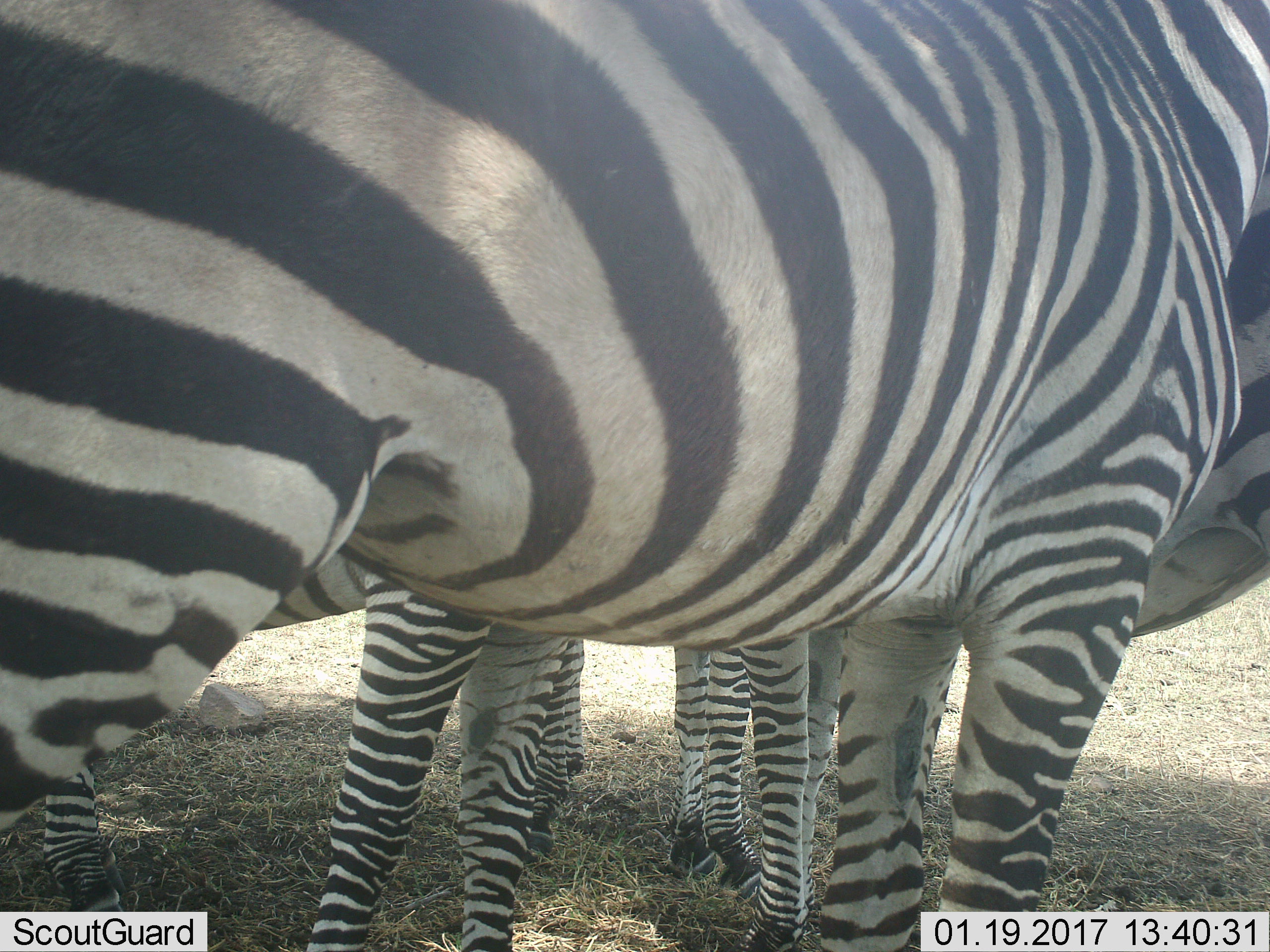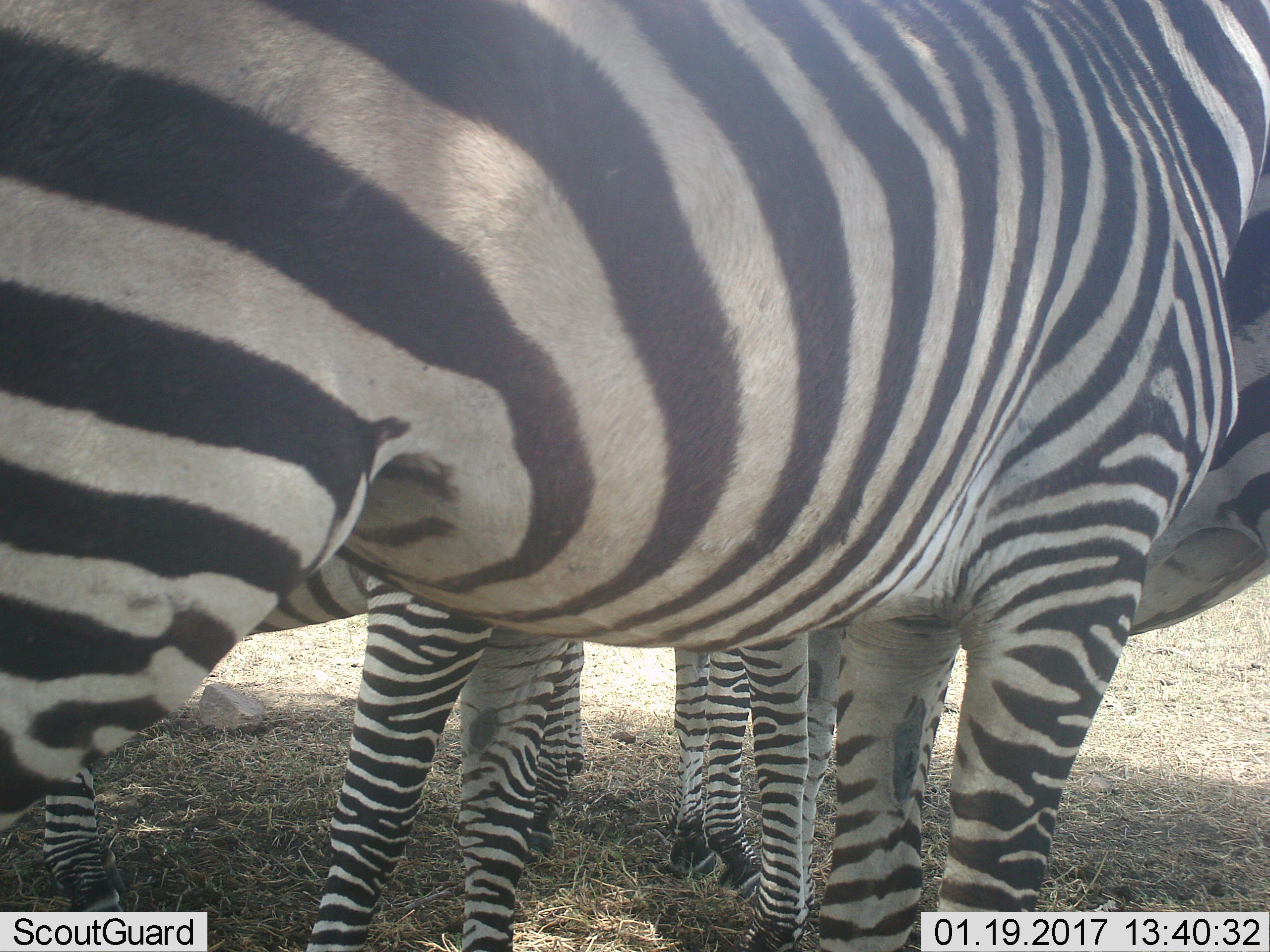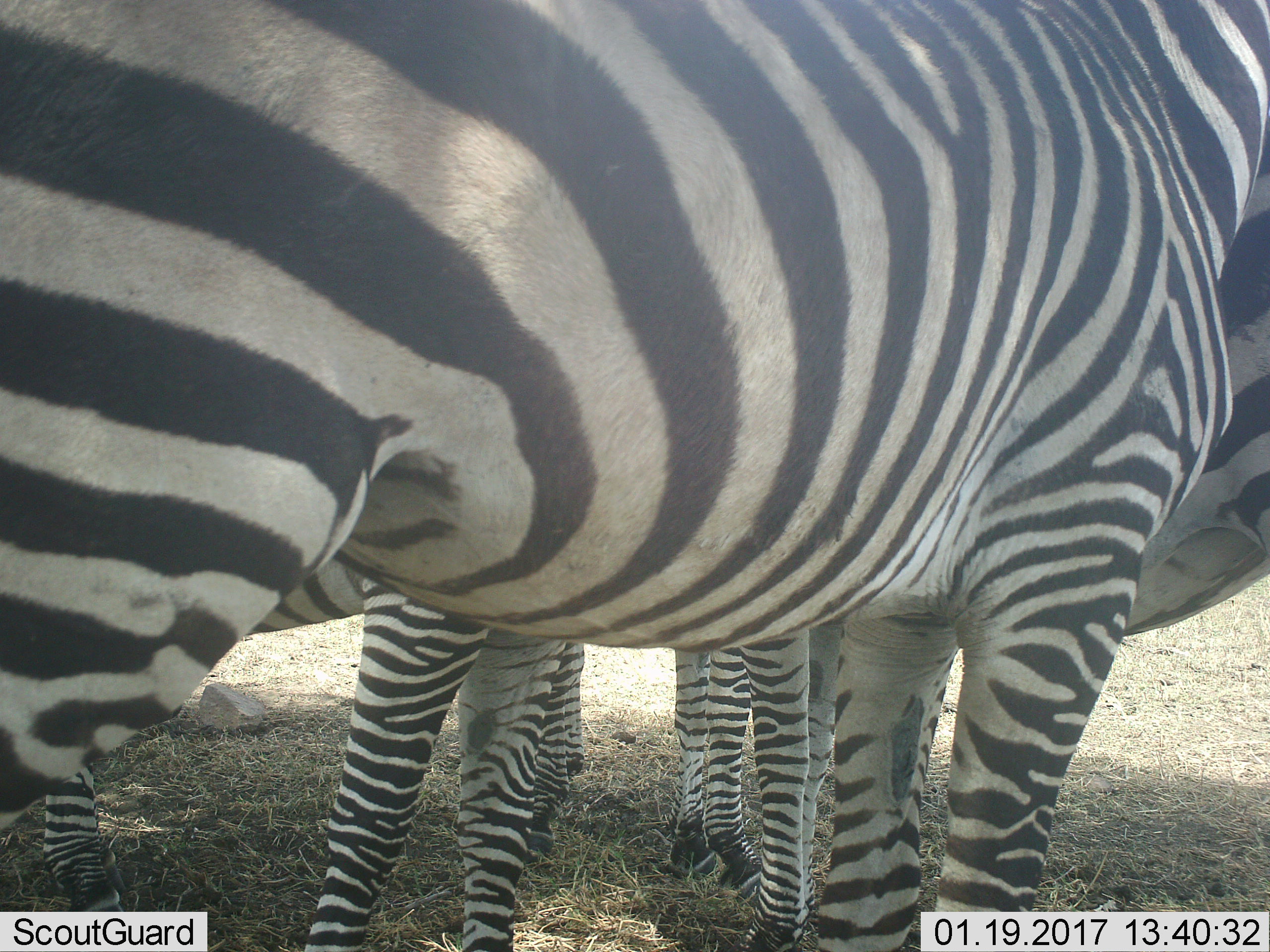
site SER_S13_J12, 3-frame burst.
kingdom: Animalia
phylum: Chordata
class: Mammalia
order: Perissodactyla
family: Equidae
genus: Equus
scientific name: Equus quagga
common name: plains zebra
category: zebraplains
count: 4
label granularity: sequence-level